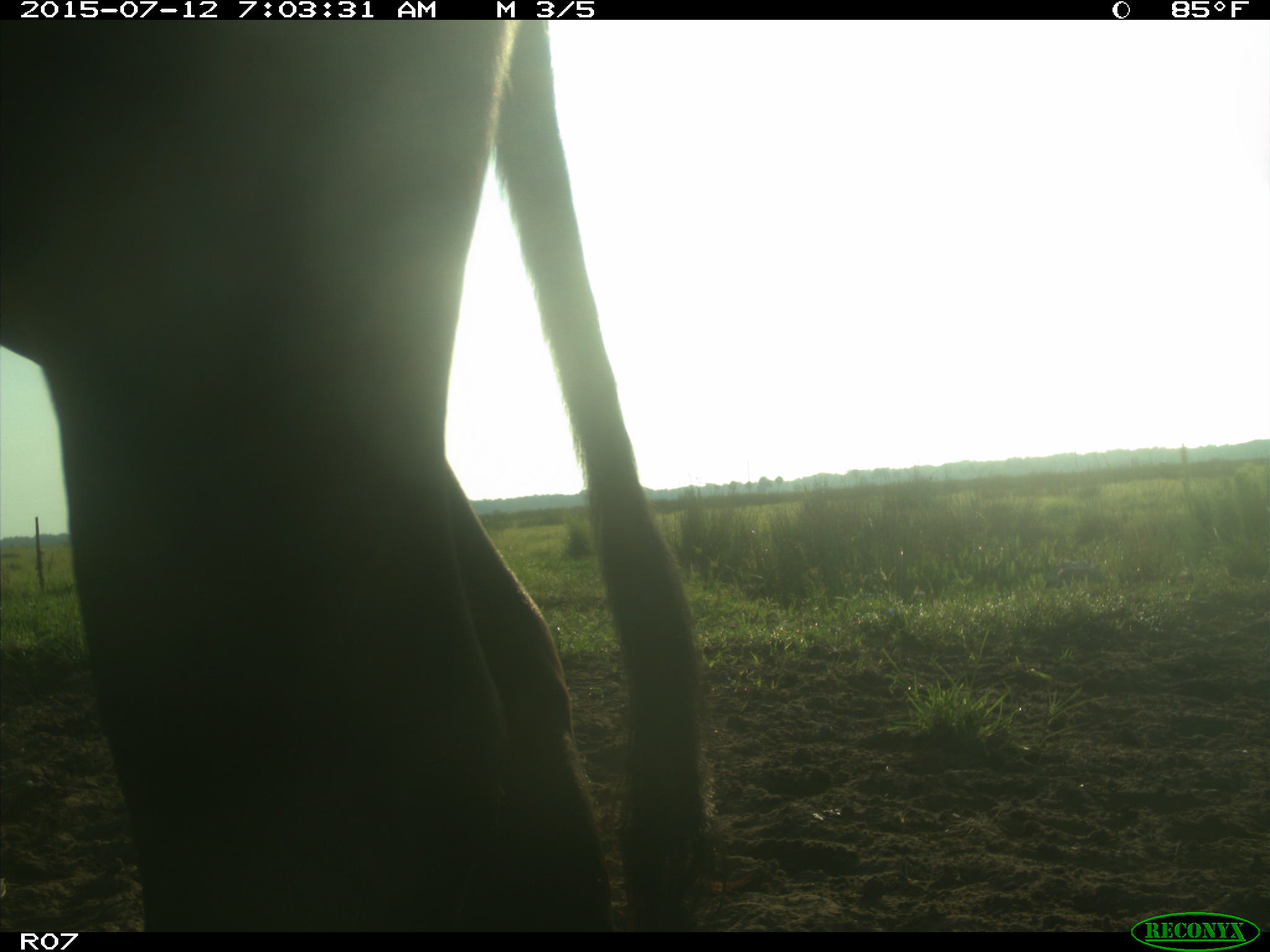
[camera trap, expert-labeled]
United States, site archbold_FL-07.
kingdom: Animalia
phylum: Chordata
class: Mammalia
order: Artiodactyla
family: Bovidae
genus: Bos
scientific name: Bos taurus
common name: domestic cow